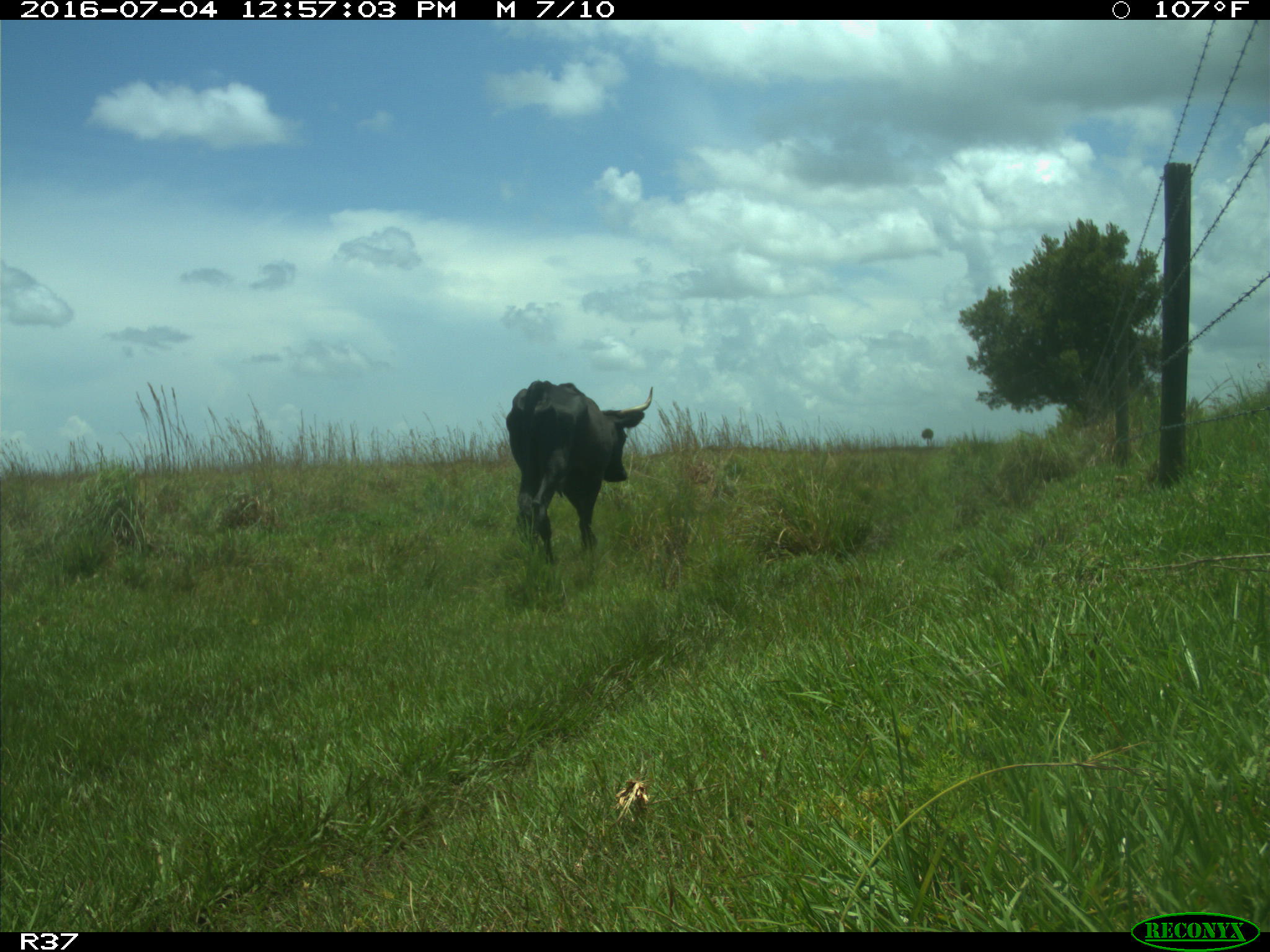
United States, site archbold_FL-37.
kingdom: Animalia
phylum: Chordata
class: Mammalia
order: Artiodactyla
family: Bovidae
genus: Bos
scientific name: Bos taurus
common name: domestic cow